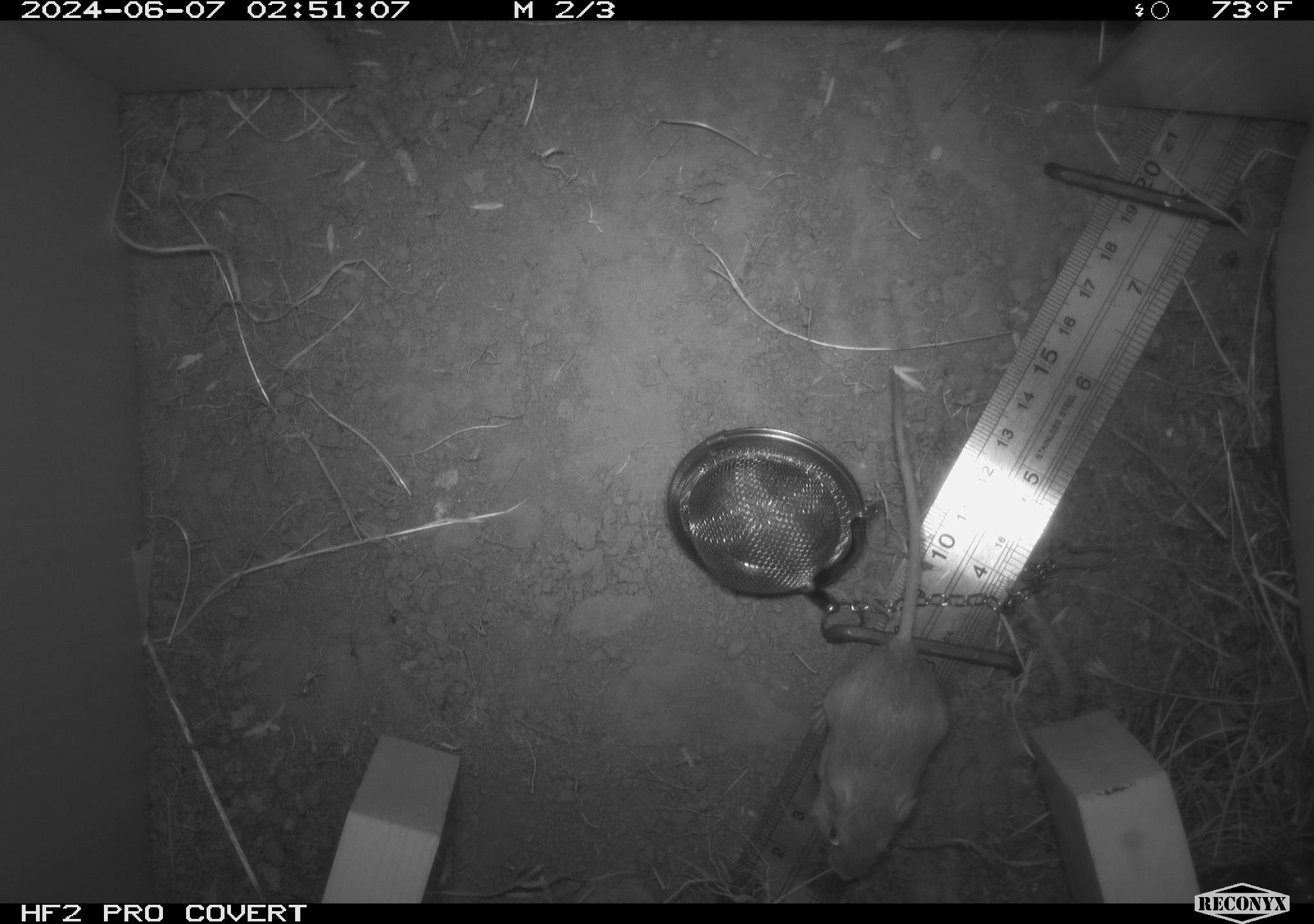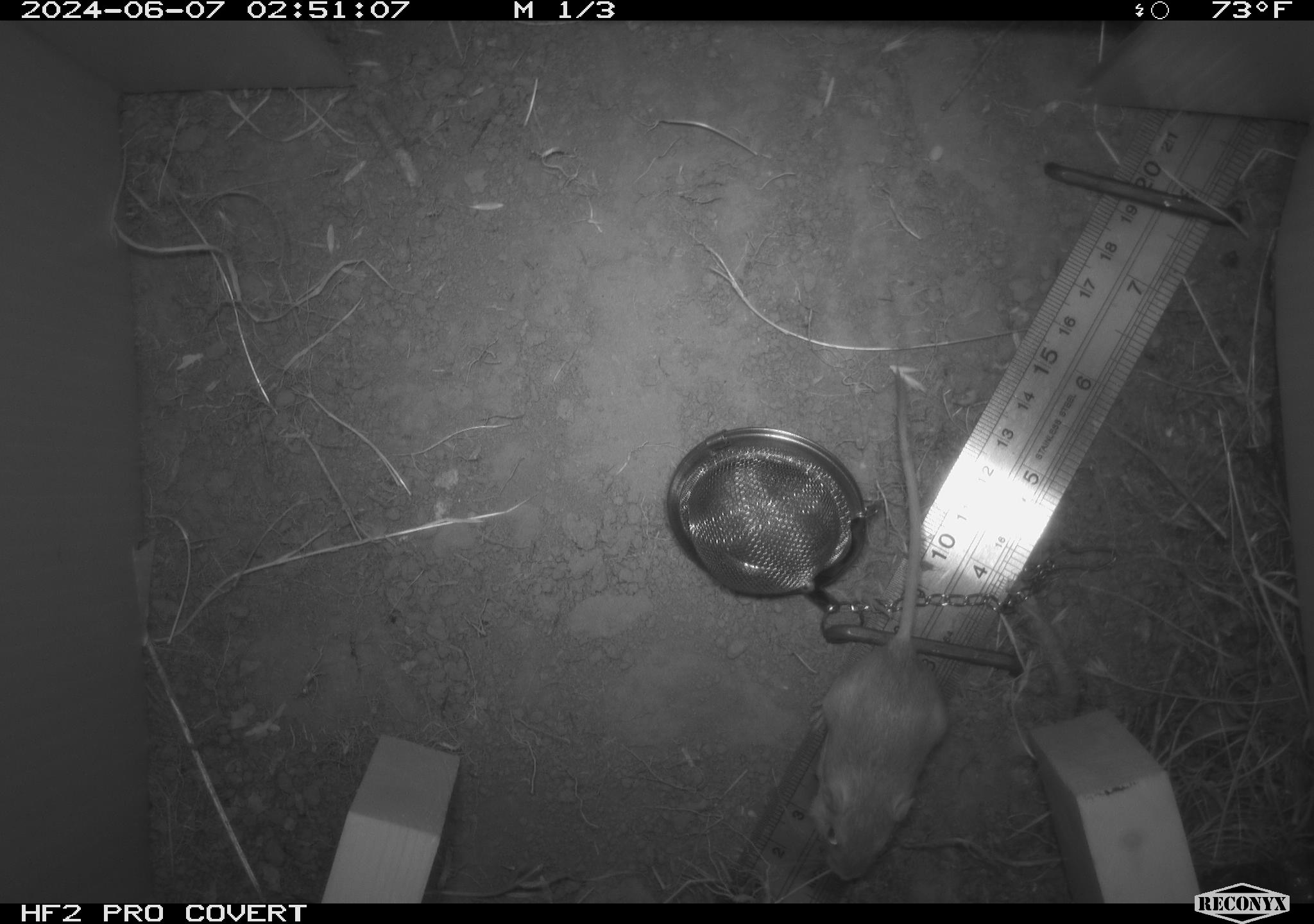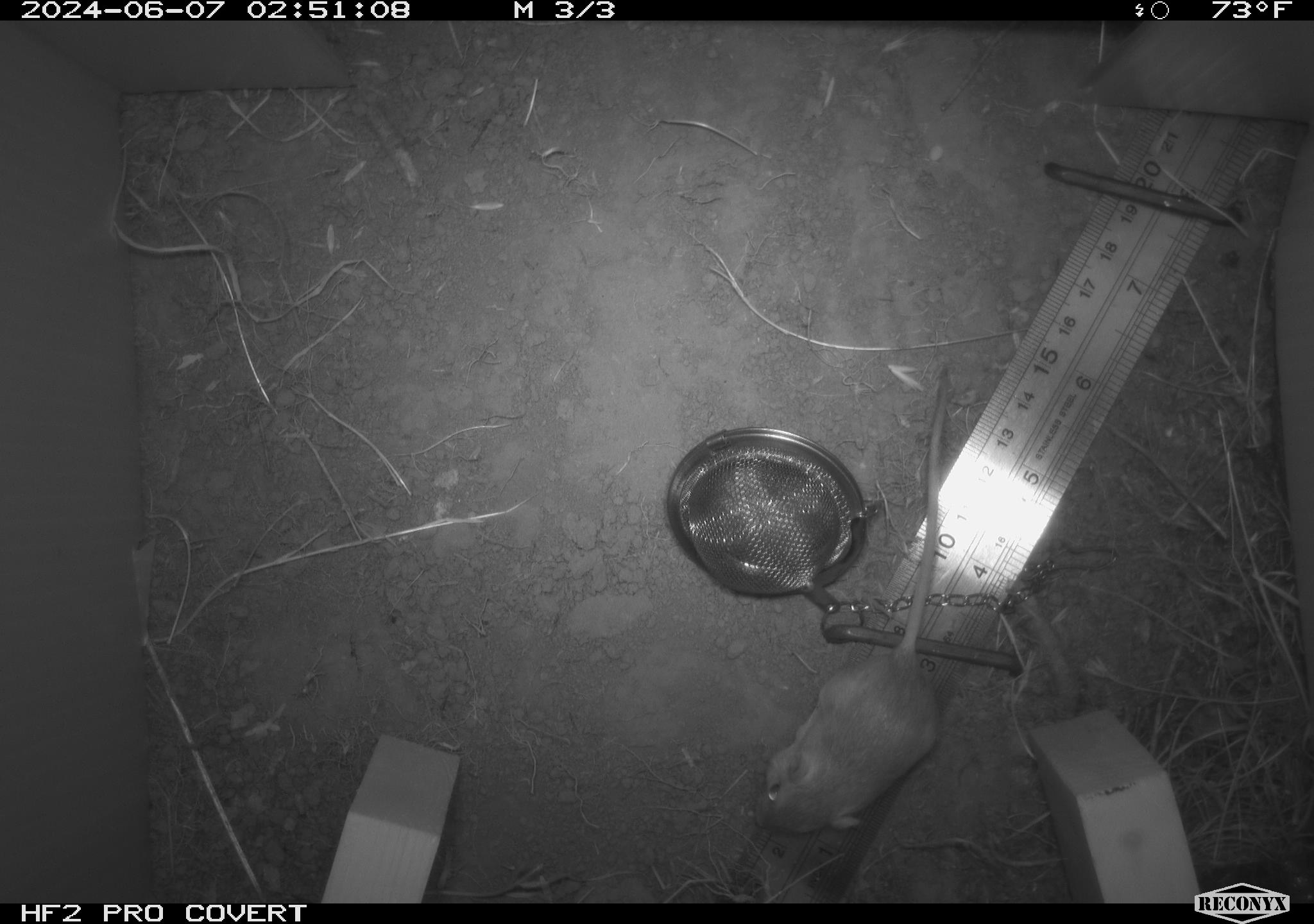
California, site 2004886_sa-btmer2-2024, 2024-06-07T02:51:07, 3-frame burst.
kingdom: Animalia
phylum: Chordata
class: Mammalia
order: Rodentia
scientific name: Rodentia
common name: mouse species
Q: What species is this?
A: Mouse species (Rodentia).